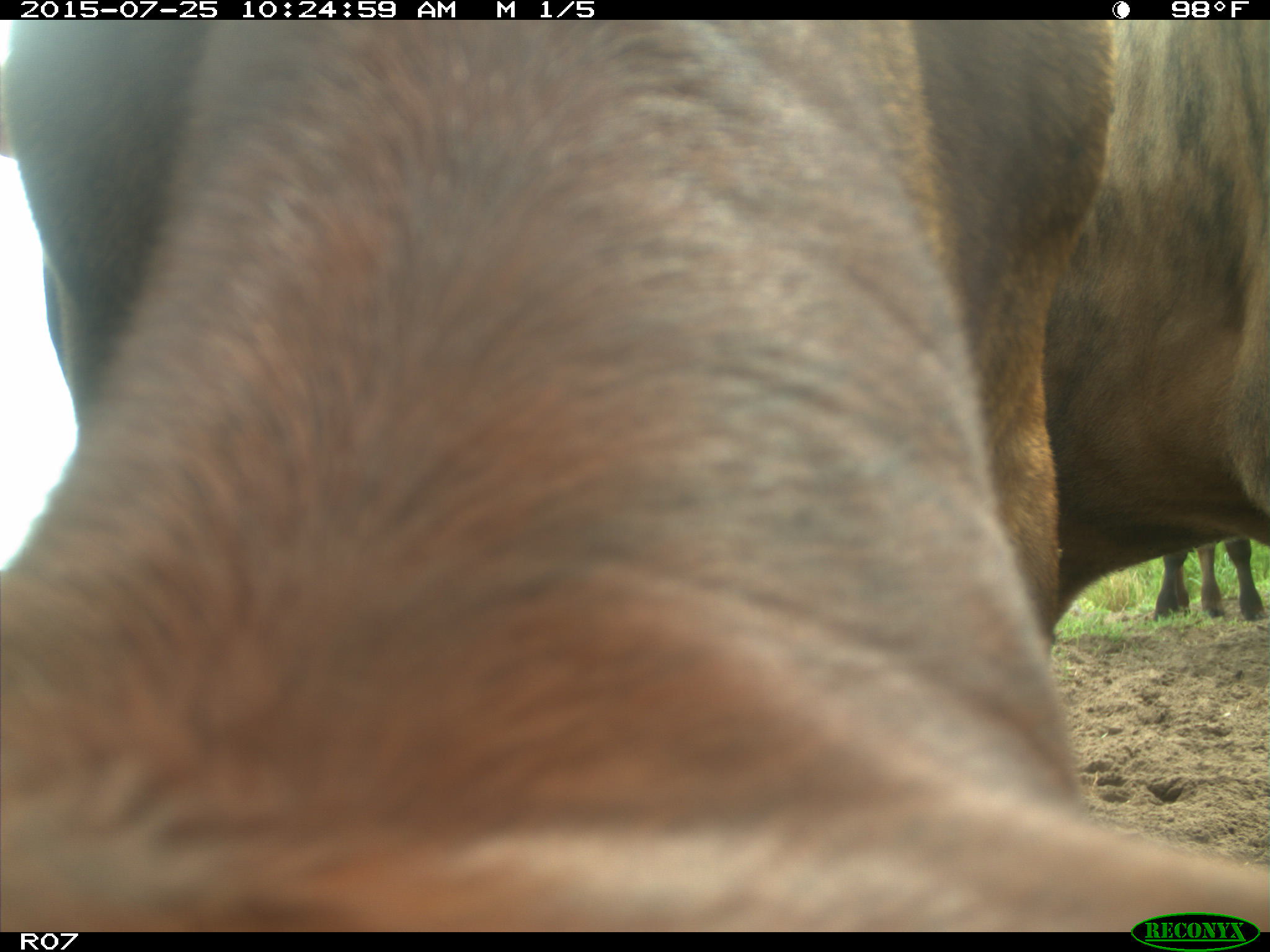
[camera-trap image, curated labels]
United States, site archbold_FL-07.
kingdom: Animalia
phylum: Chordata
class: Mammalia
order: Artiodactyla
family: Bovidae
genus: Bos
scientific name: Bos taurus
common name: domestic cow